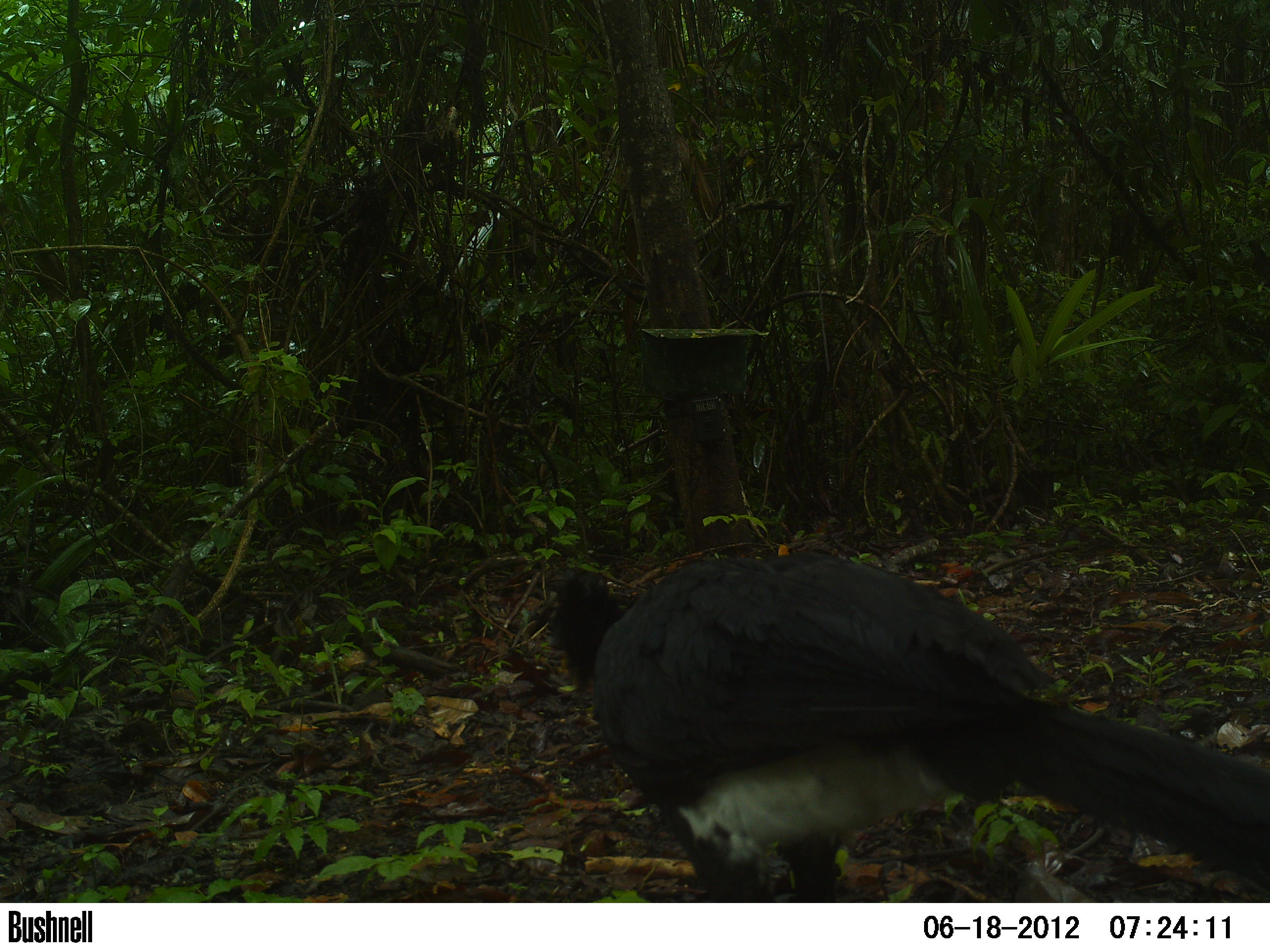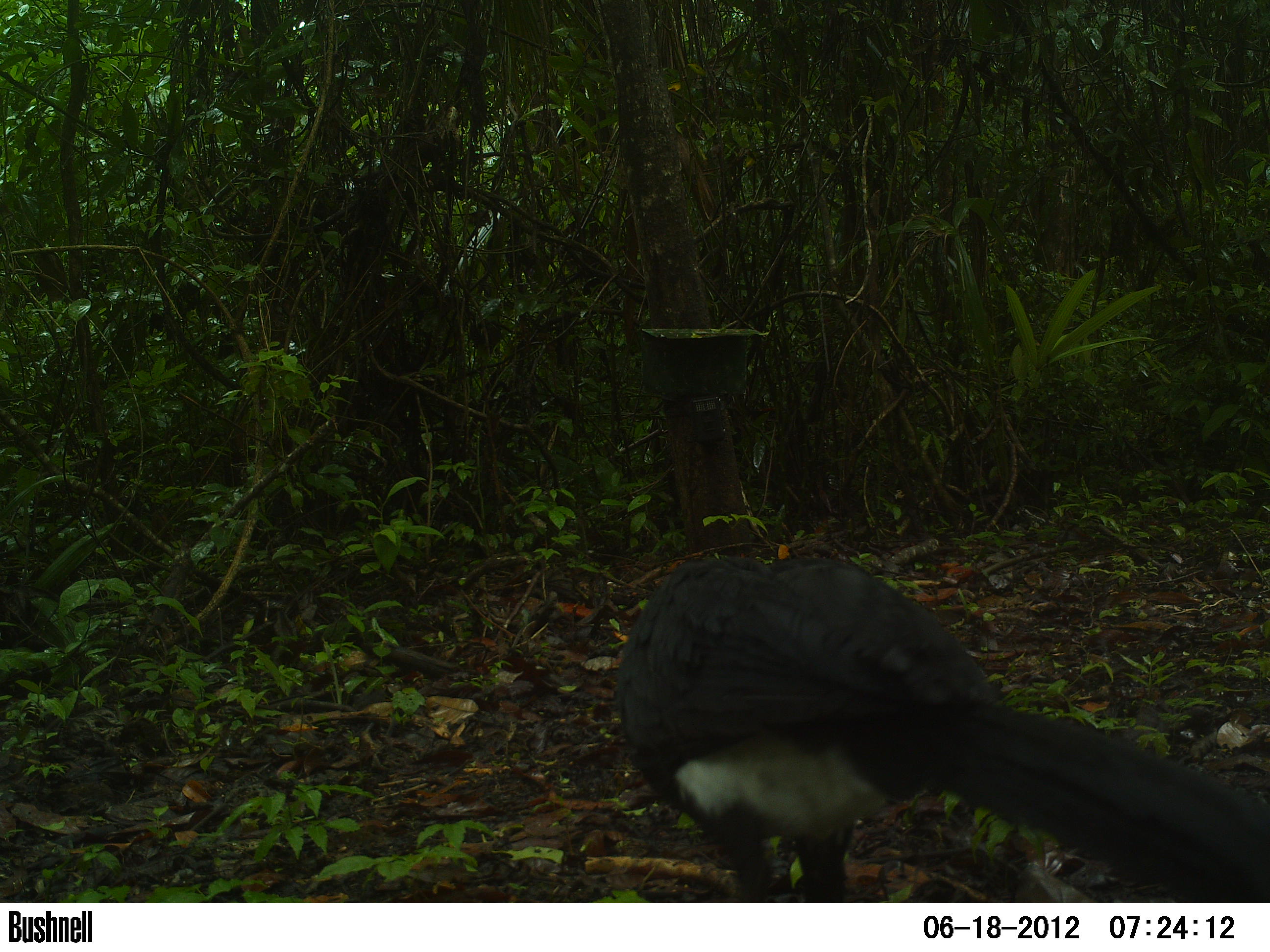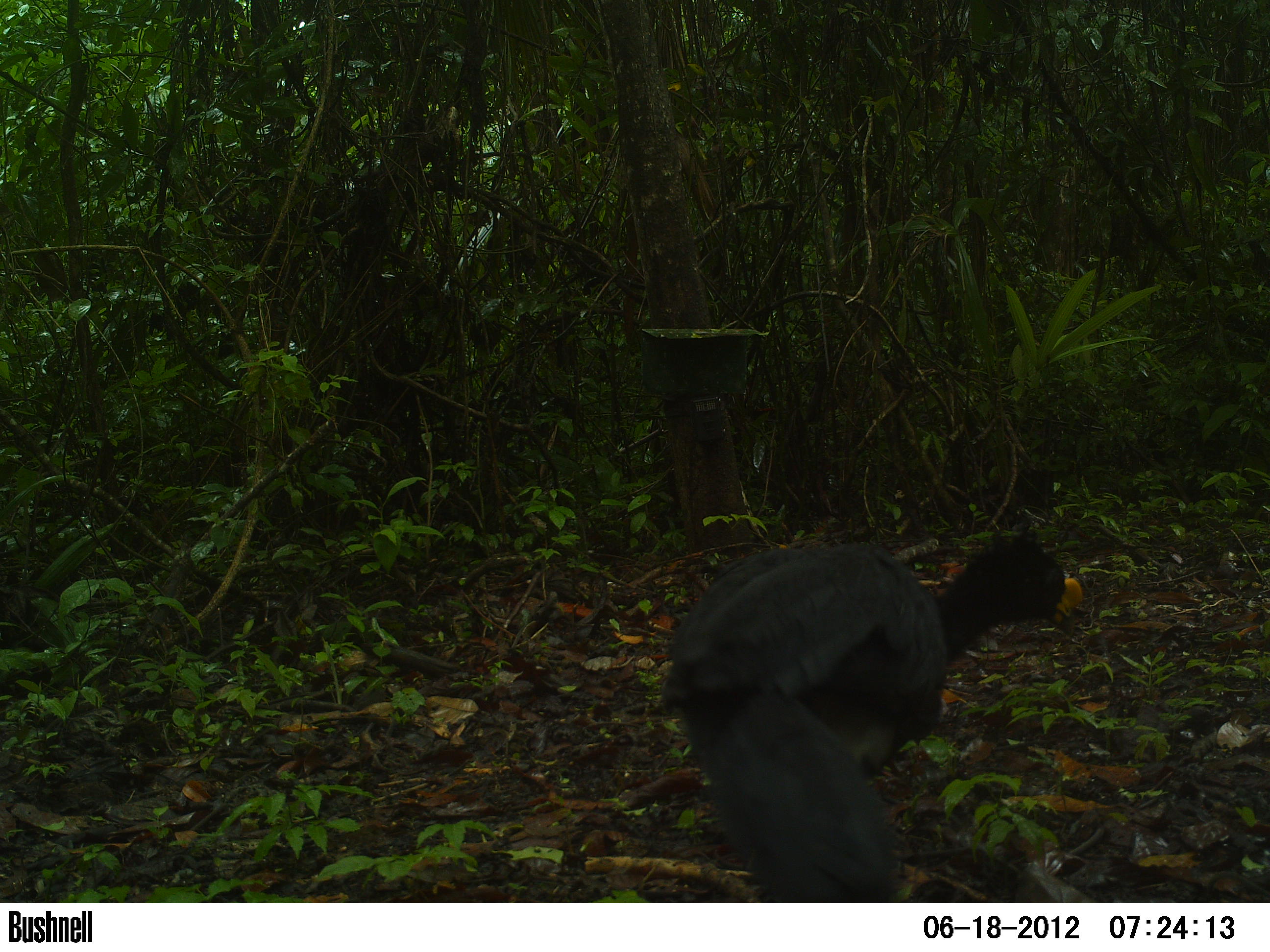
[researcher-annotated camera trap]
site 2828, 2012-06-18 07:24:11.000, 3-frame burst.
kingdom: Animalia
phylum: Chordata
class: Aves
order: Galliformes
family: Cracidae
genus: Crax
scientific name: Crax rubra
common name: great curassow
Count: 1.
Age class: adult.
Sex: male.